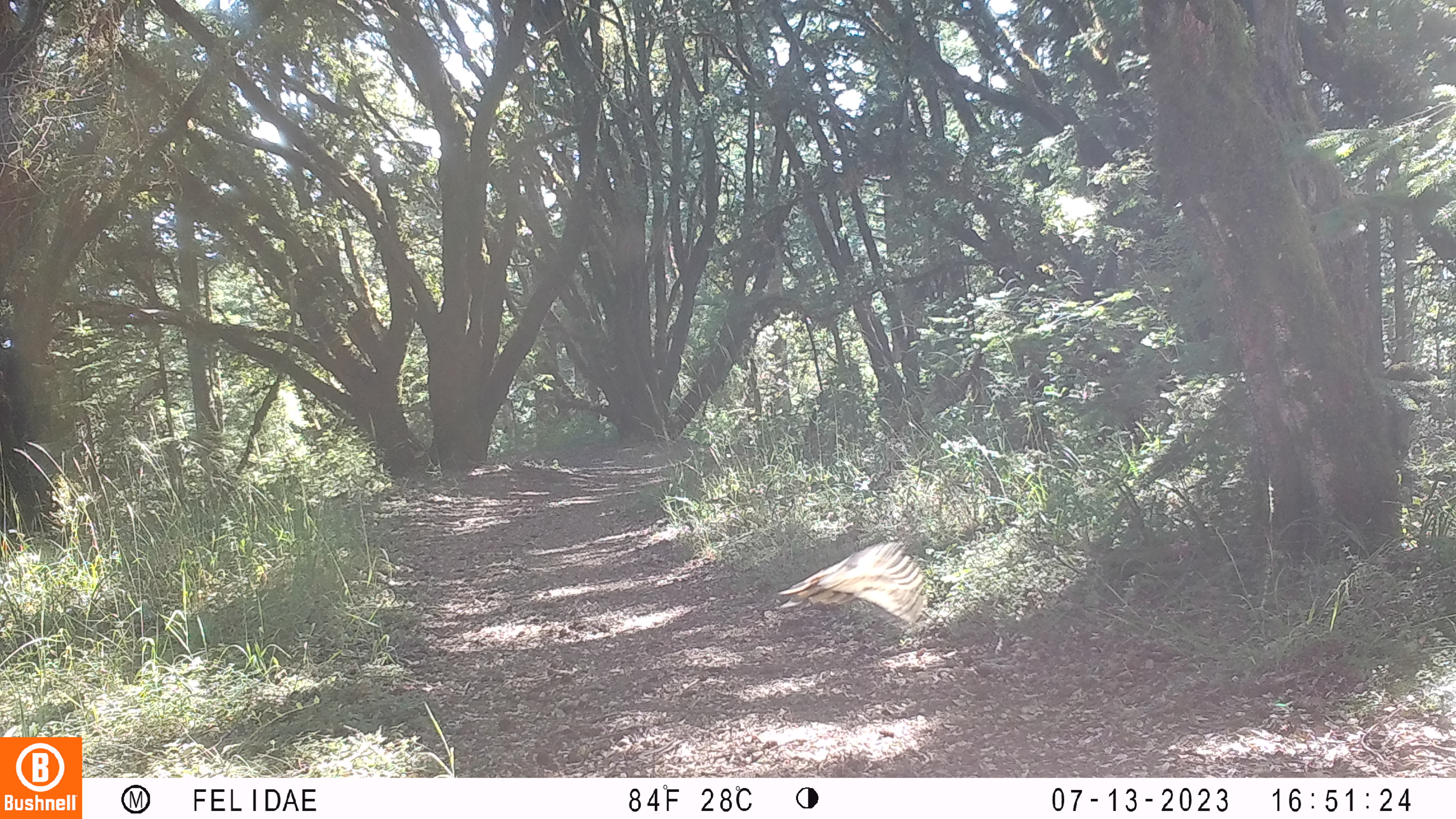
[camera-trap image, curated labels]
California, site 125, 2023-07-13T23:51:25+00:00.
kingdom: Animalia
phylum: Chordata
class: Aves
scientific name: Aves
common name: bird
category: unknown bird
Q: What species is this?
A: Unknown bird (bird) (Aves).